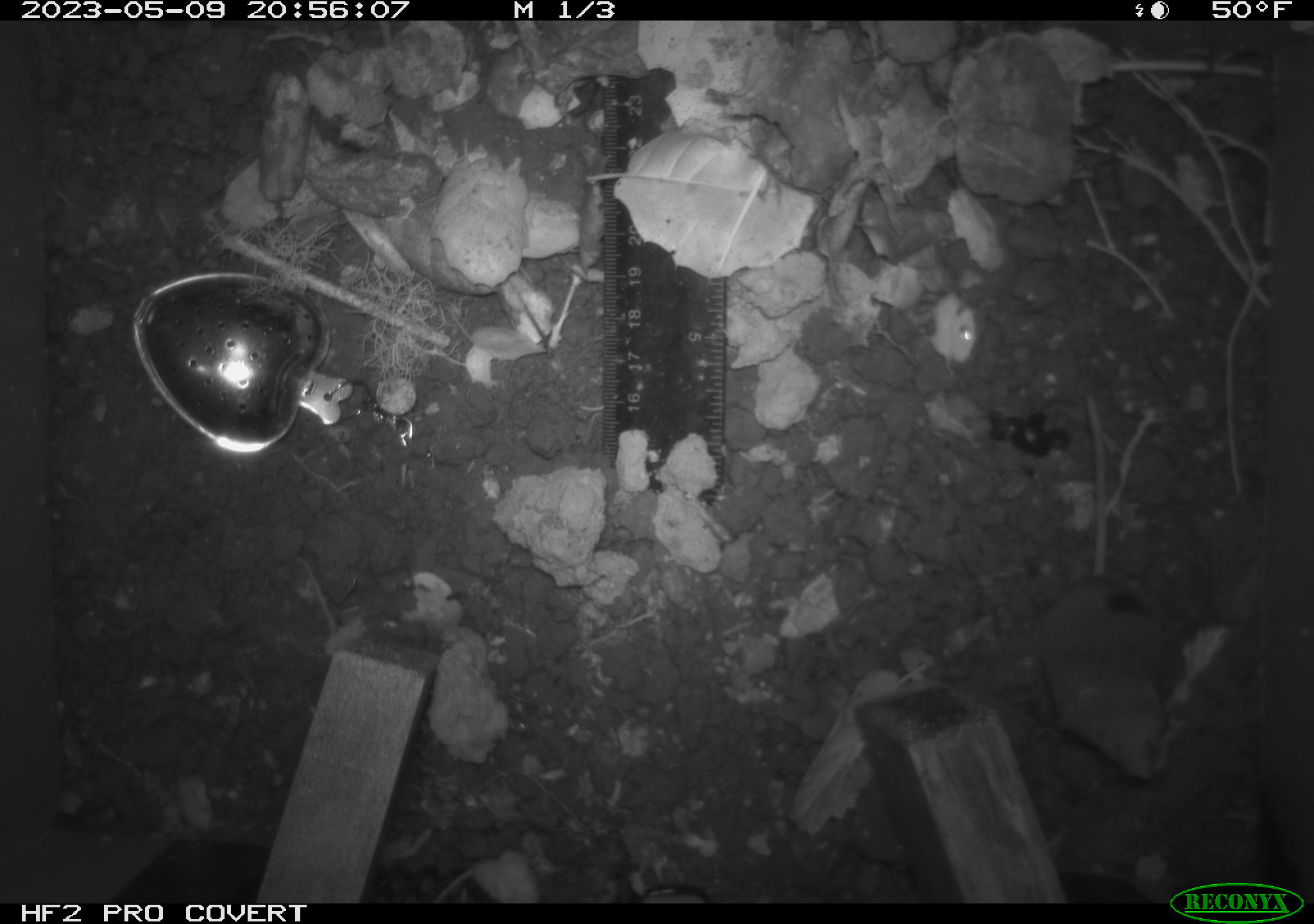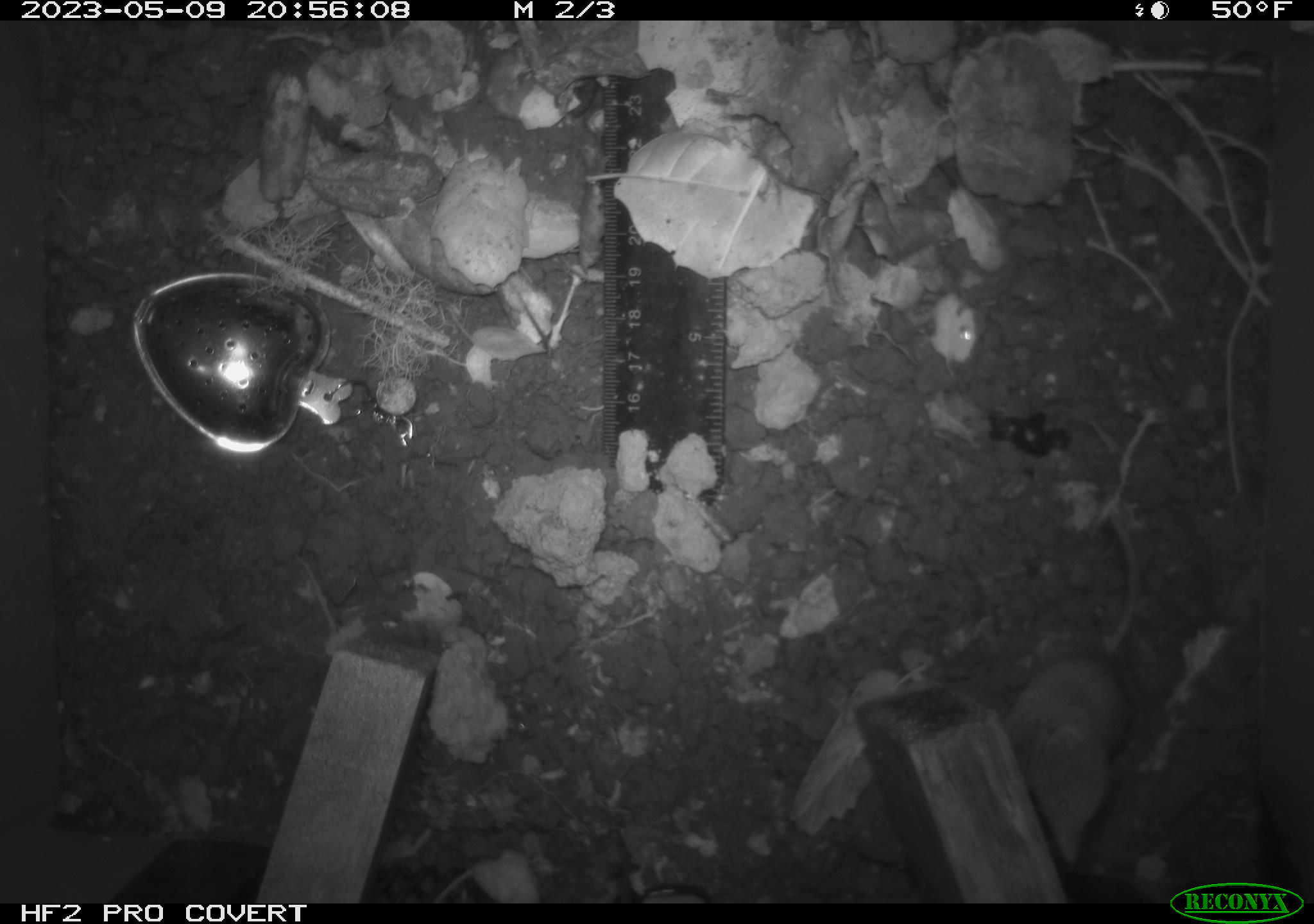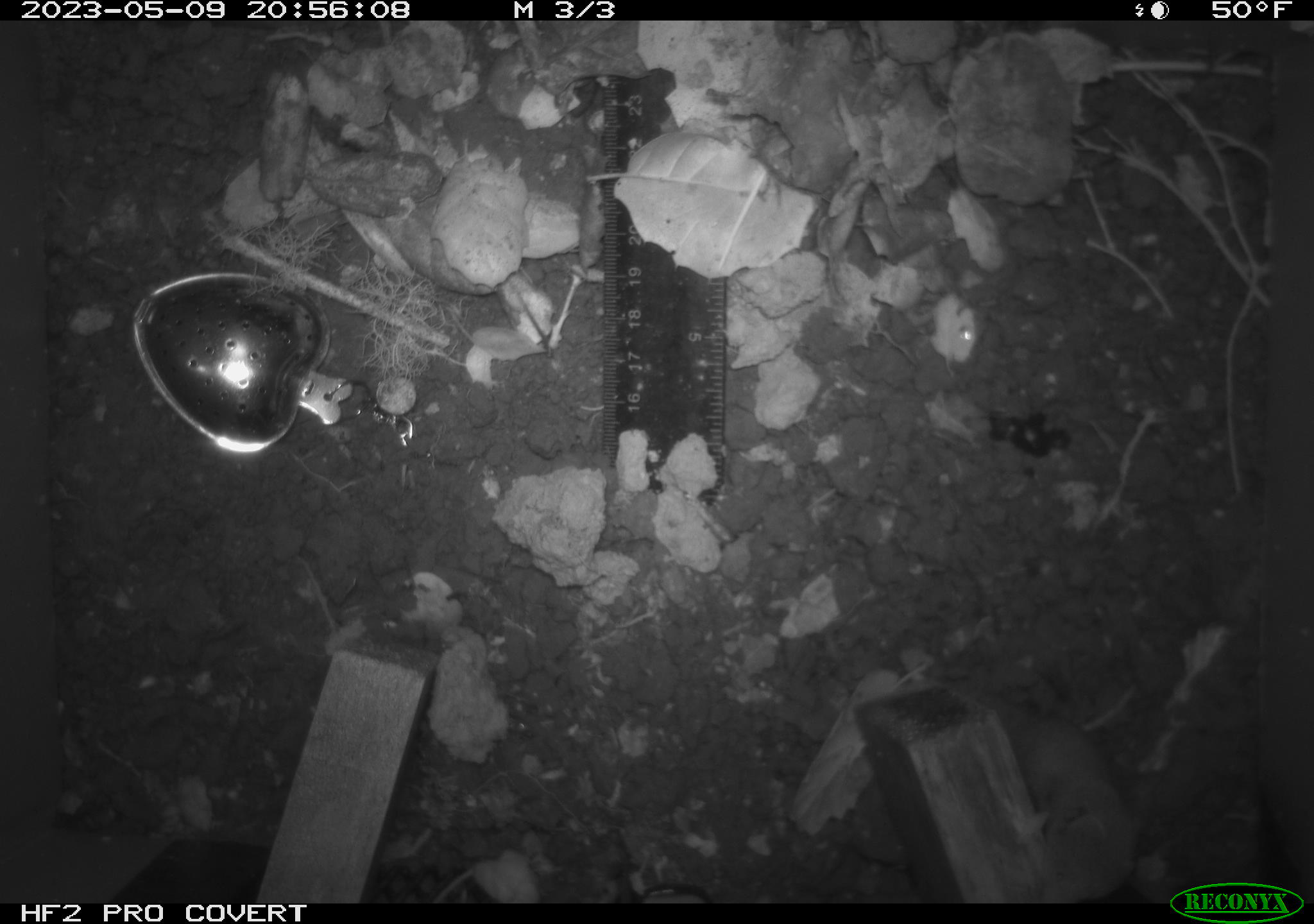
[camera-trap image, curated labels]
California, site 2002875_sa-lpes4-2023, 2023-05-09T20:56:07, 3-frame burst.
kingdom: Animalia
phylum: Chordata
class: Mammalia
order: Eulipotyphla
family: Soricidae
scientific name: Soricidae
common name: shrews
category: soricidae family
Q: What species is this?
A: Soricidae family (shrews) (Soricidae).